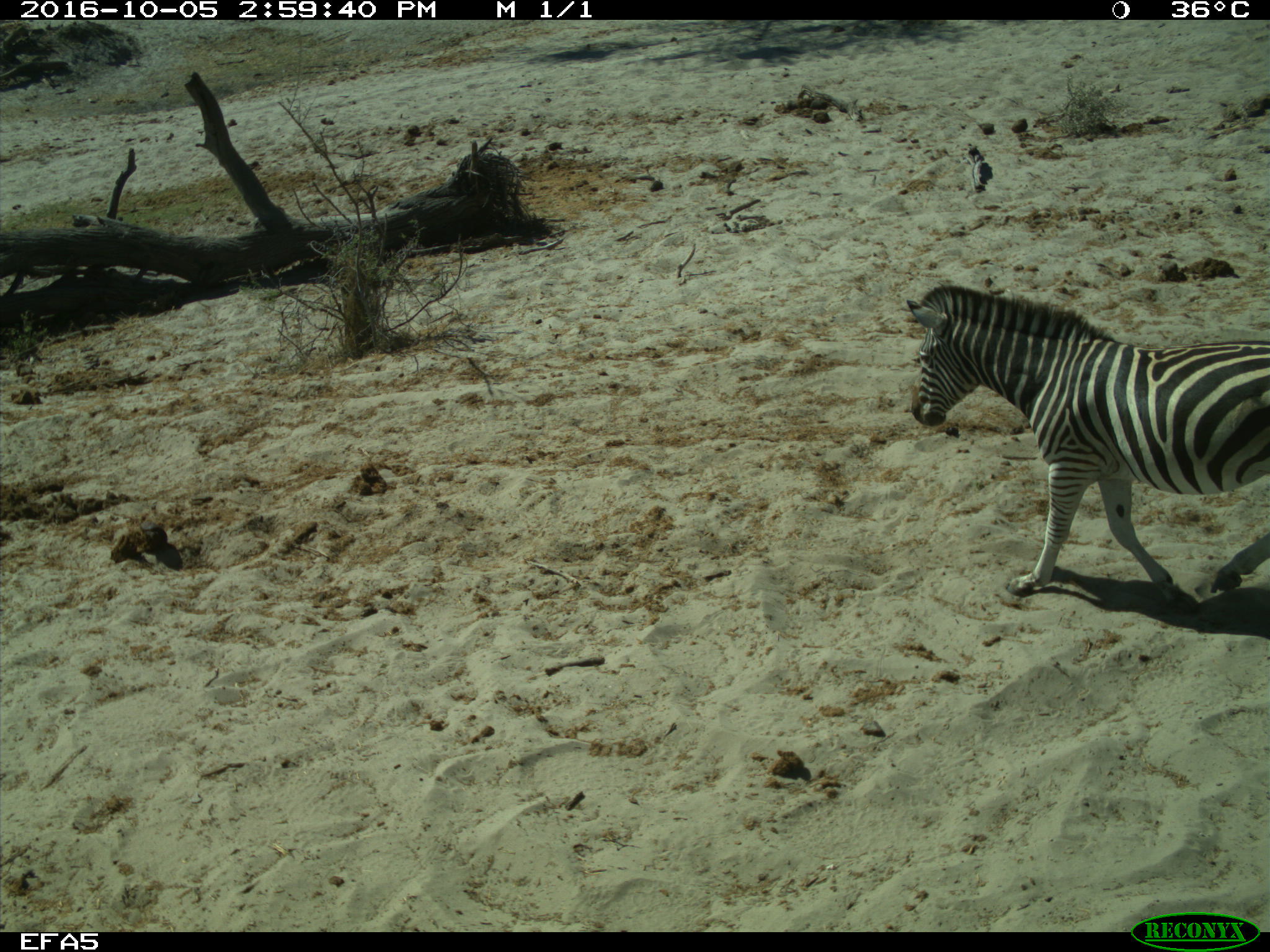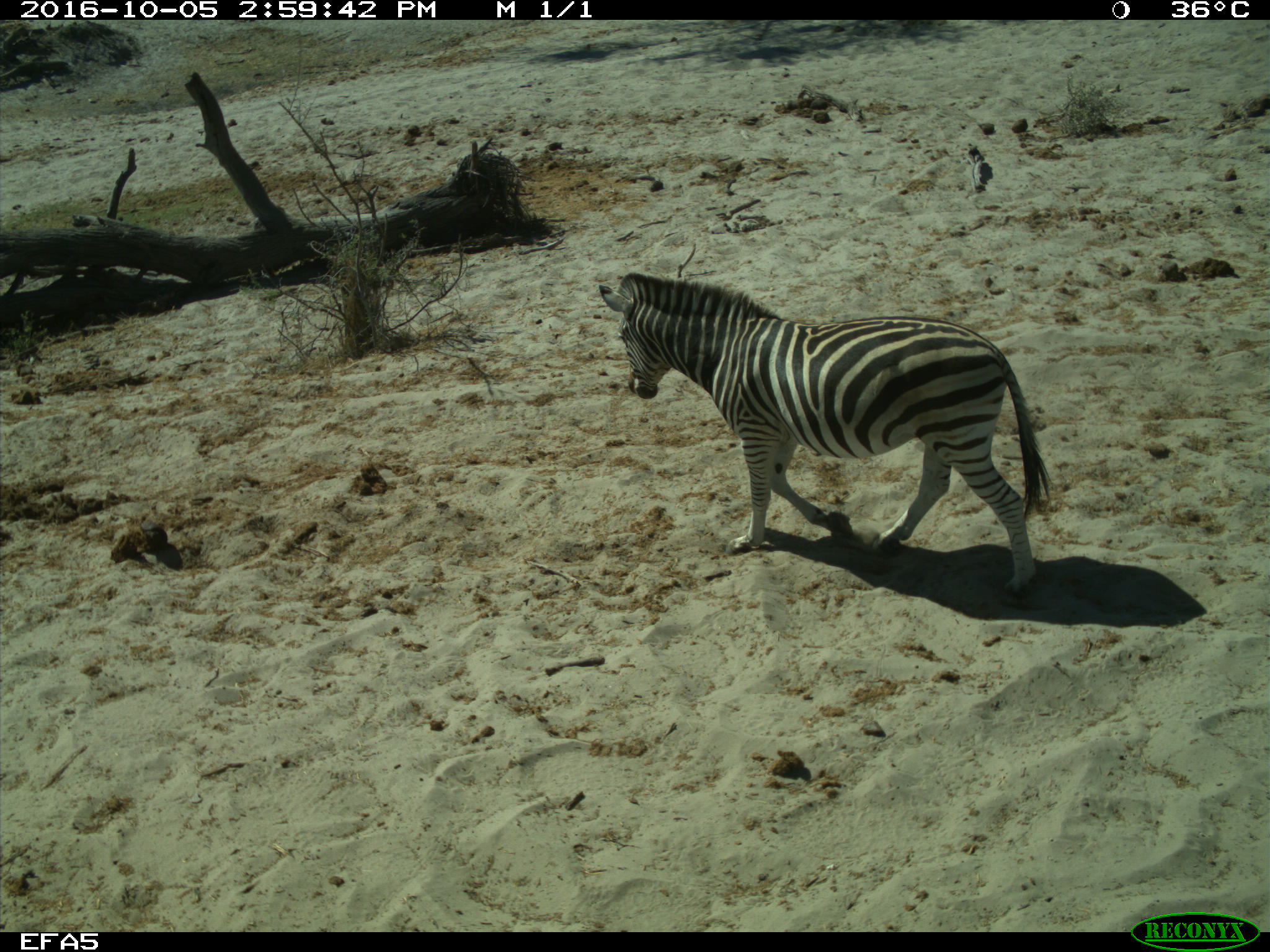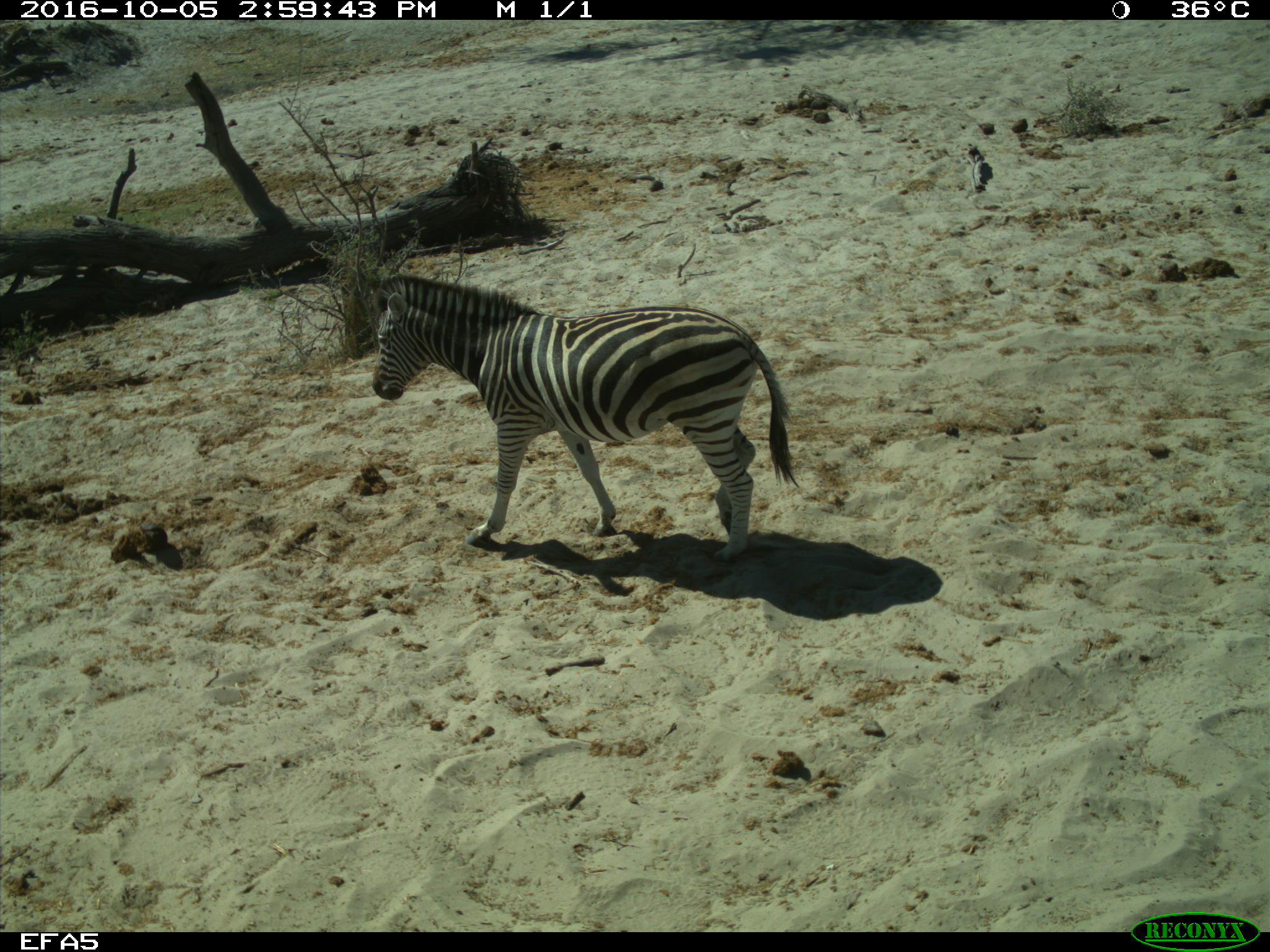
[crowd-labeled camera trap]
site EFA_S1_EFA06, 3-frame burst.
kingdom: Animalia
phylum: Chordata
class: Mammalia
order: Perissodactyla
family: Equidae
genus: Equus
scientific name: Equus quagga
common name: plains zebra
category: zebraplains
Zebraplains (plains zebra) (Equus quagga), count 1. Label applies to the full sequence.